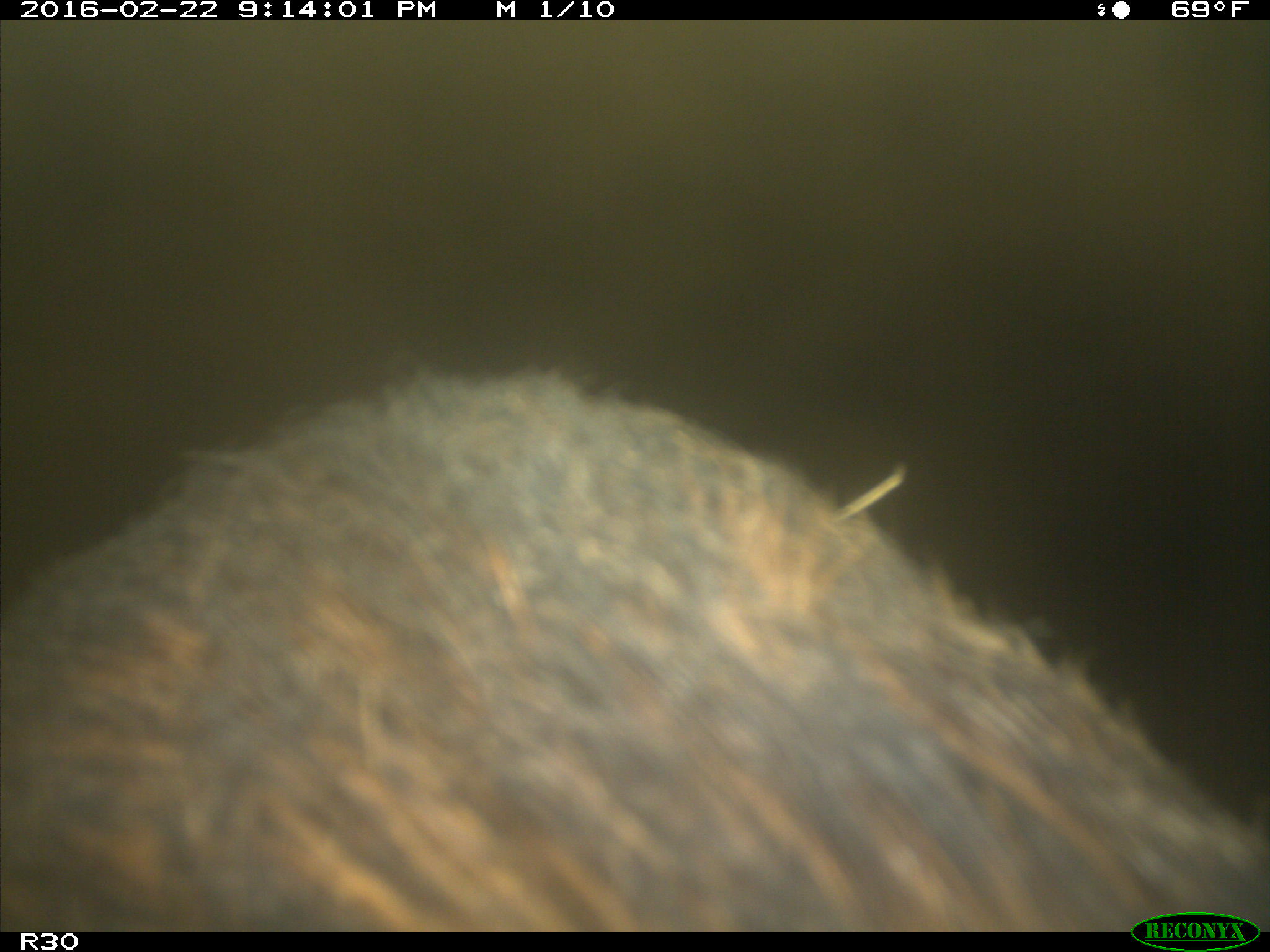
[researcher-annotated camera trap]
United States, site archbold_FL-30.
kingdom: Animalia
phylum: Chordata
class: Mammalia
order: Artiodactyla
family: Suidae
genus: Sus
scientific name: Sus scrofa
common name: wild boar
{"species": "Sus scrofa (wild boar)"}